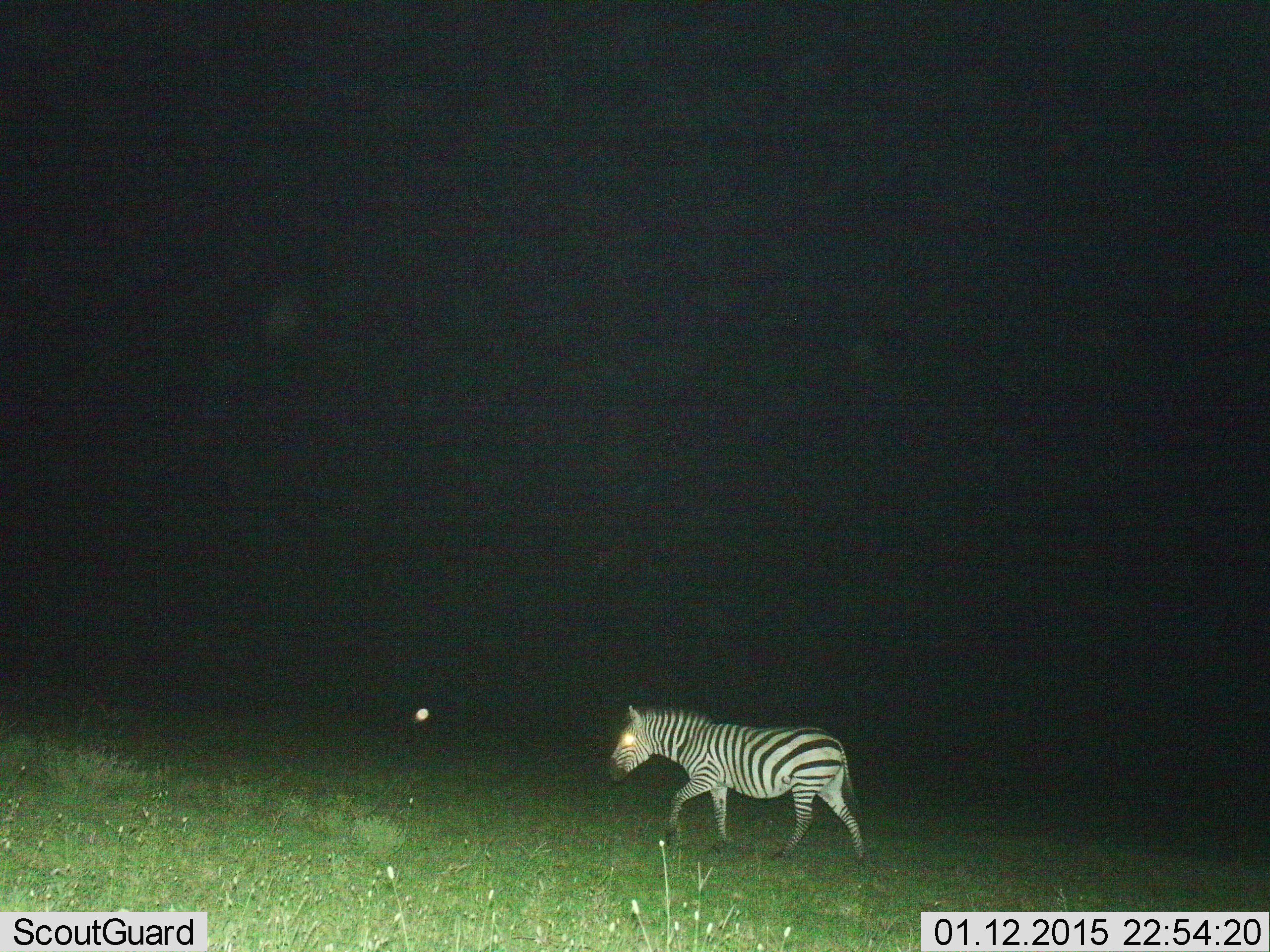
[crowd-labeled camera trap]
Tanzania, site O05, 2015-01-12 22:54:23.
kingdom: Animalia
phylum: Chordata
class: Mammalia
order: Perissodactyla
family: Equidae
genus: Equus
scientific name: Equus quagga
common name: plains zebra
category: zebra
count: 1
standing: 20%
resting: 0%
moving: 90%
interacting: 0%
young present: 0%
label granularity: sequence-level